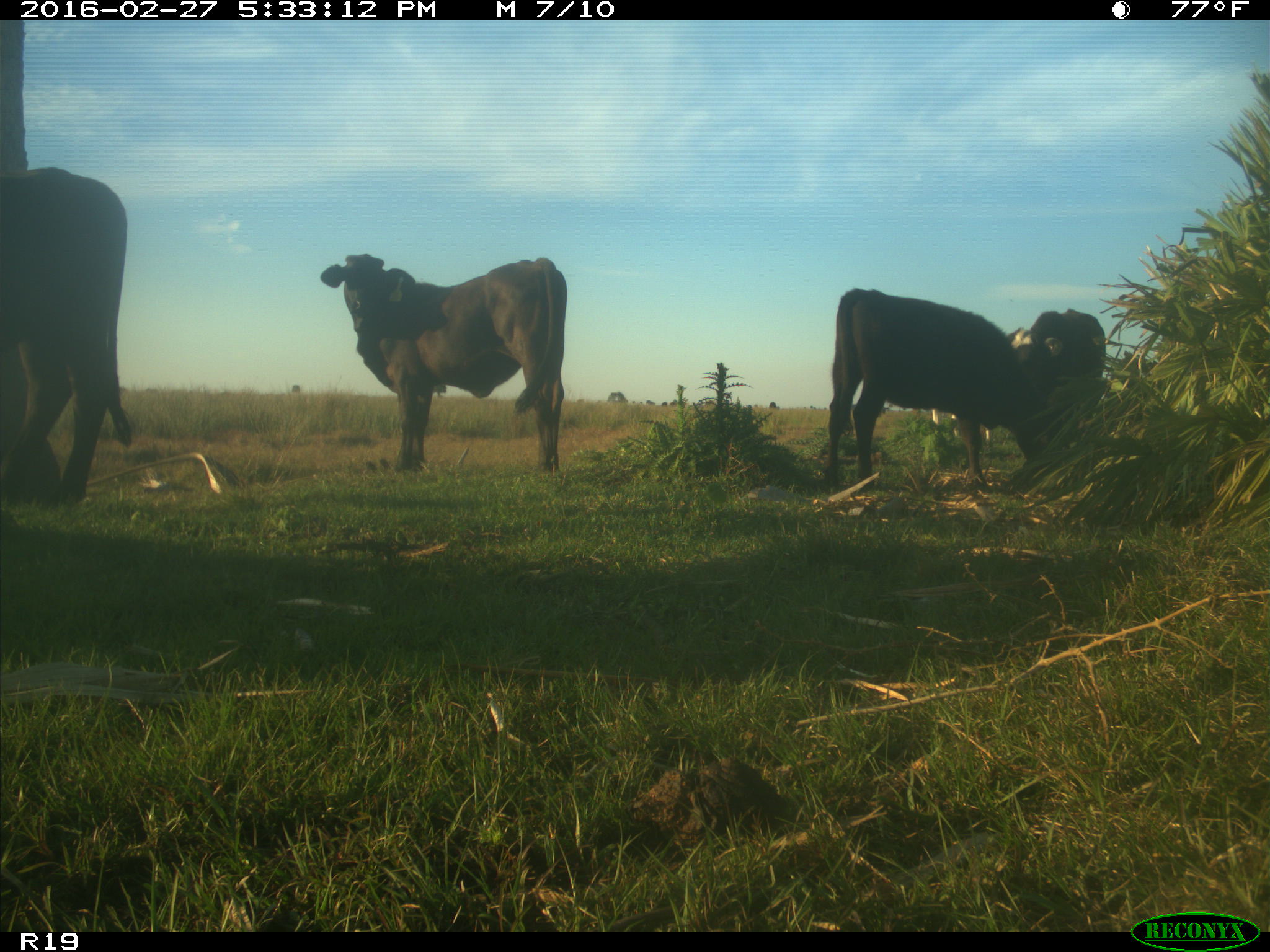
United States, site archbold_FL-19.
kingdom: Animalia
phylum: Chordata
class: Mammalia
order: Artiodactyla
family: Bovidae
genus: Bos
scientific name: Bos taurus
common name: domestic cow